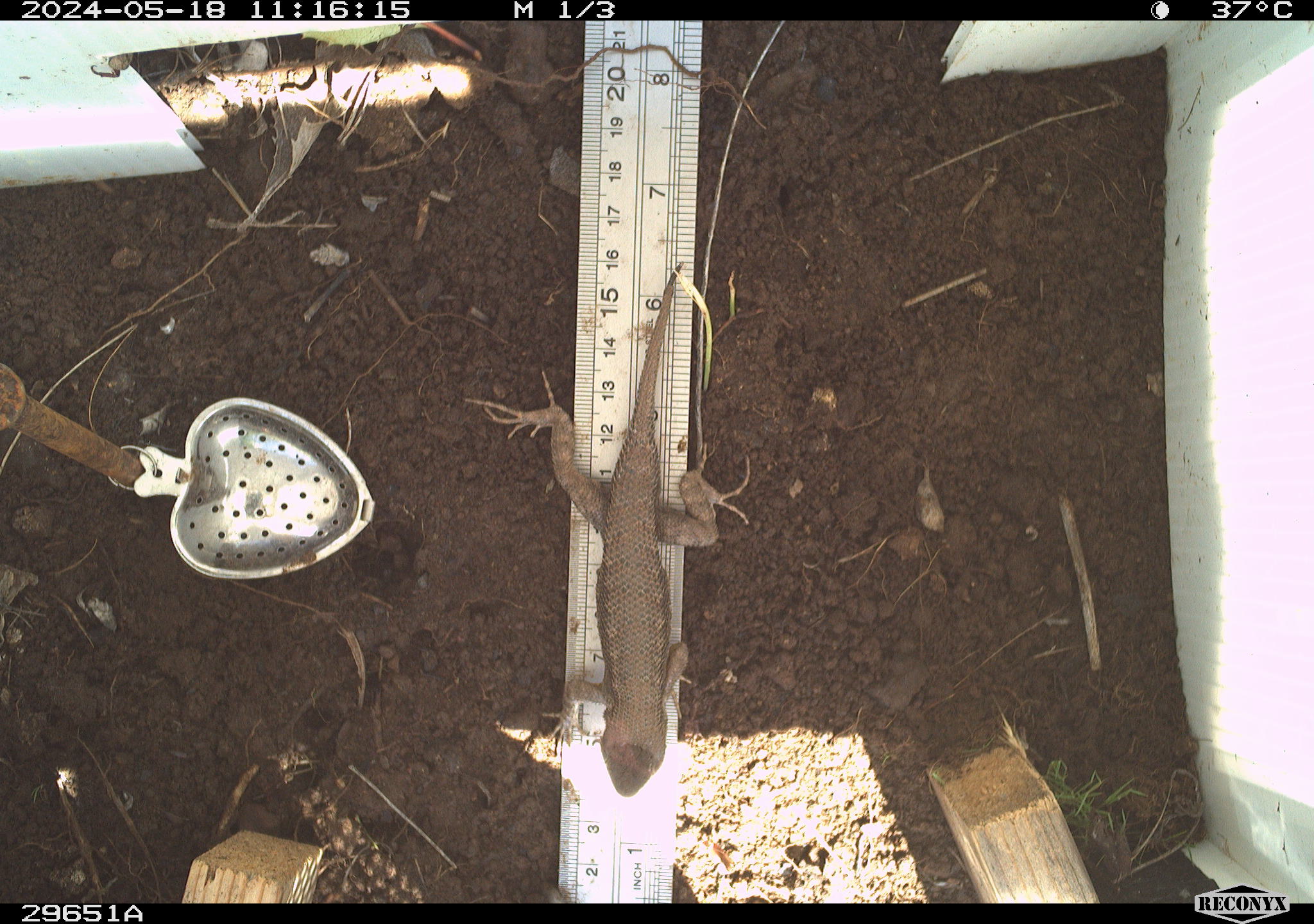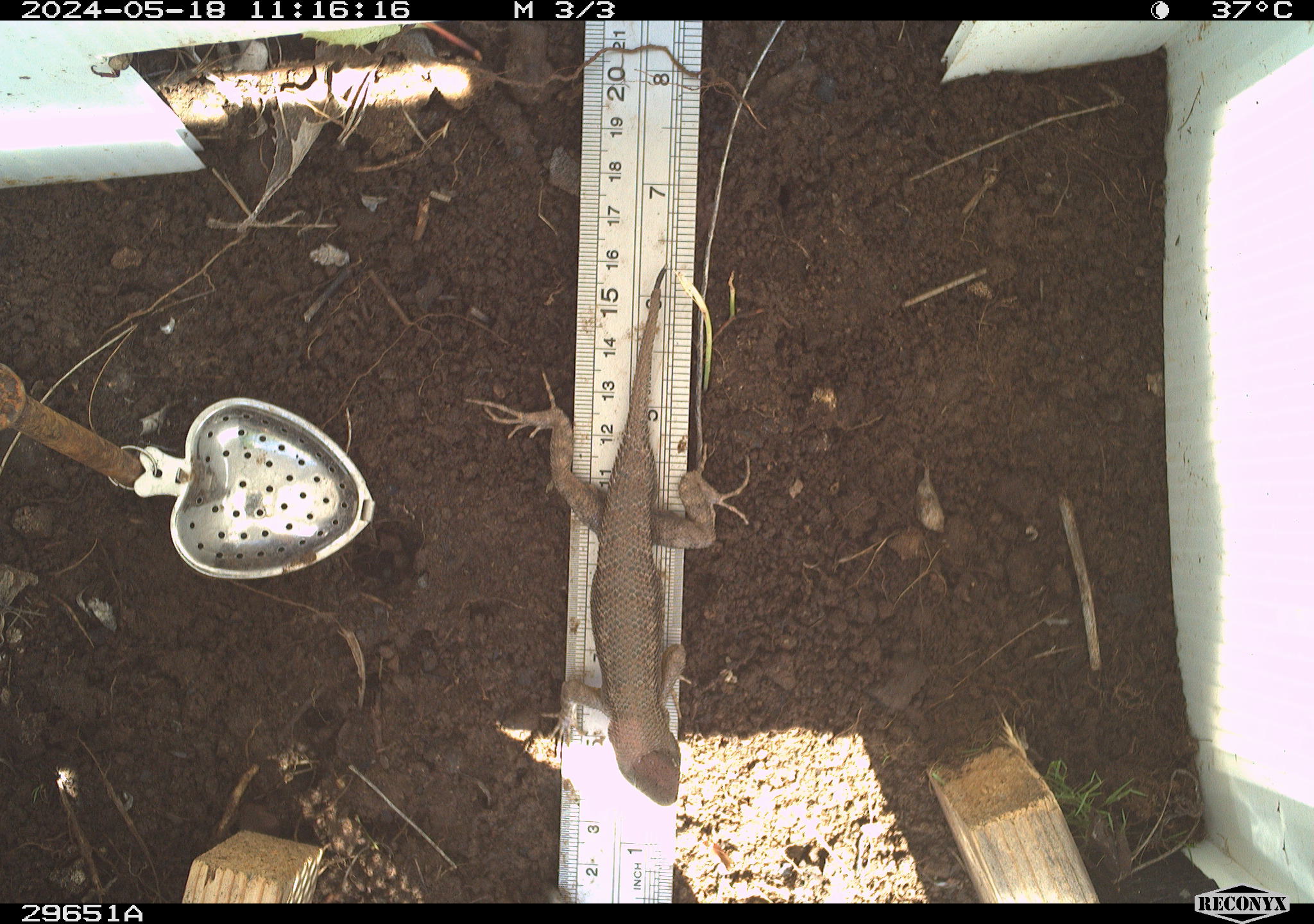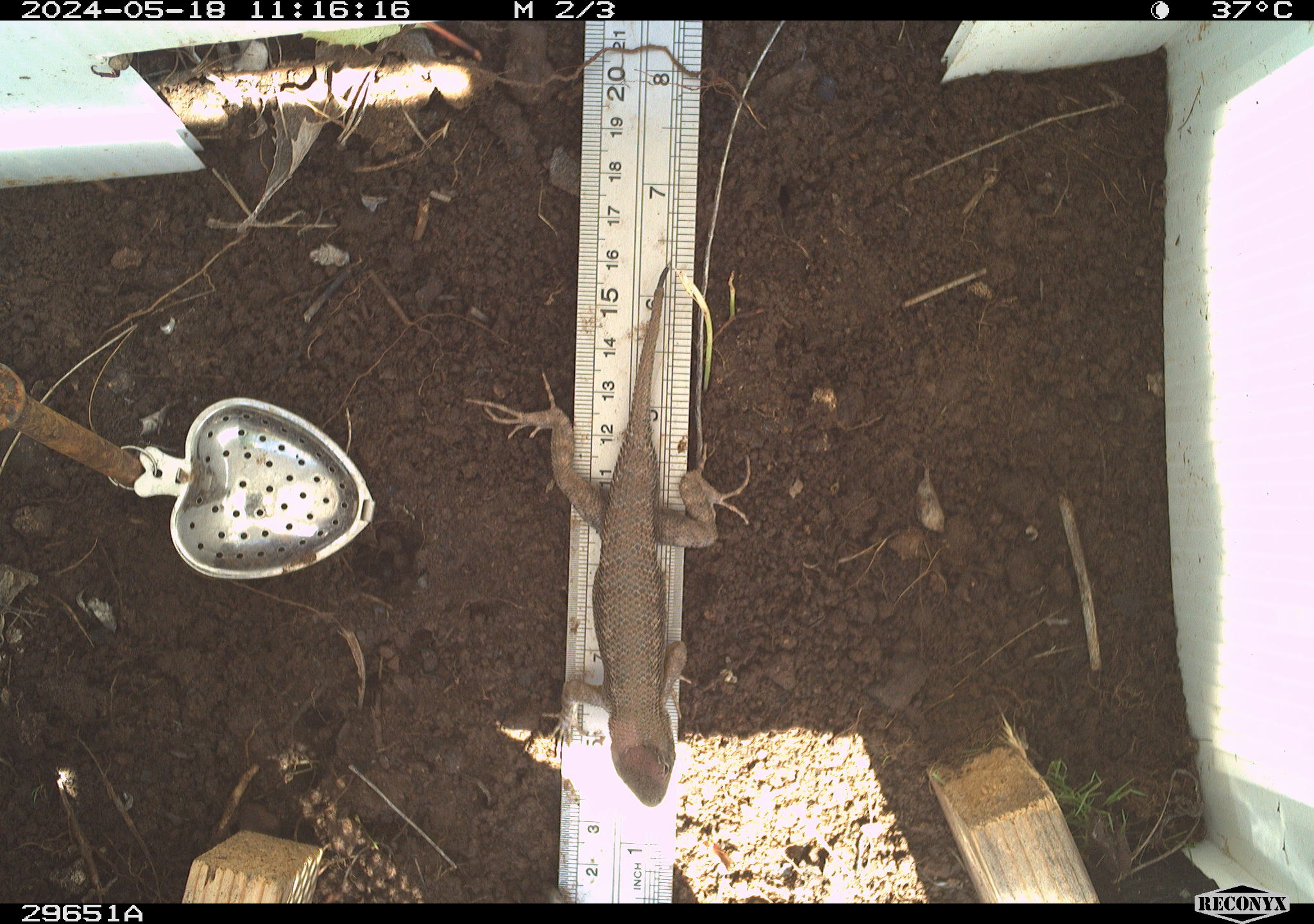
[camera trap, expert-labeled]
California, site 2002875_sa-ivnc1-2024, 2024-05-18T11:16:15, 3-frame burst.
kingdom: Animalia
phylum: Chordata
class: Reptilia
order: Squamata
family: Phrynosomatidae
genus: Sceloporus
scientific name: Sceloporus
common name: spiny lizards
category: sceloporus species